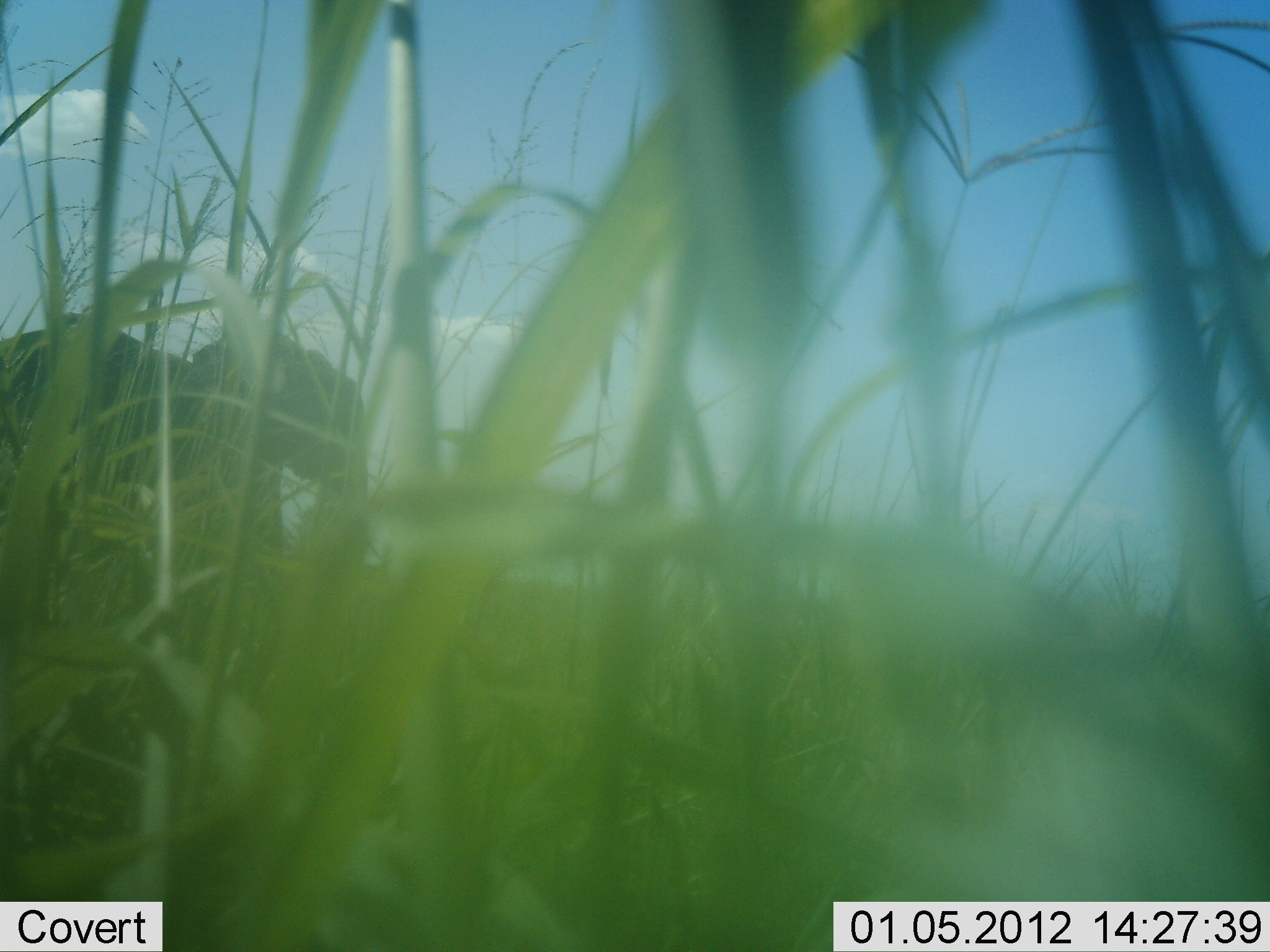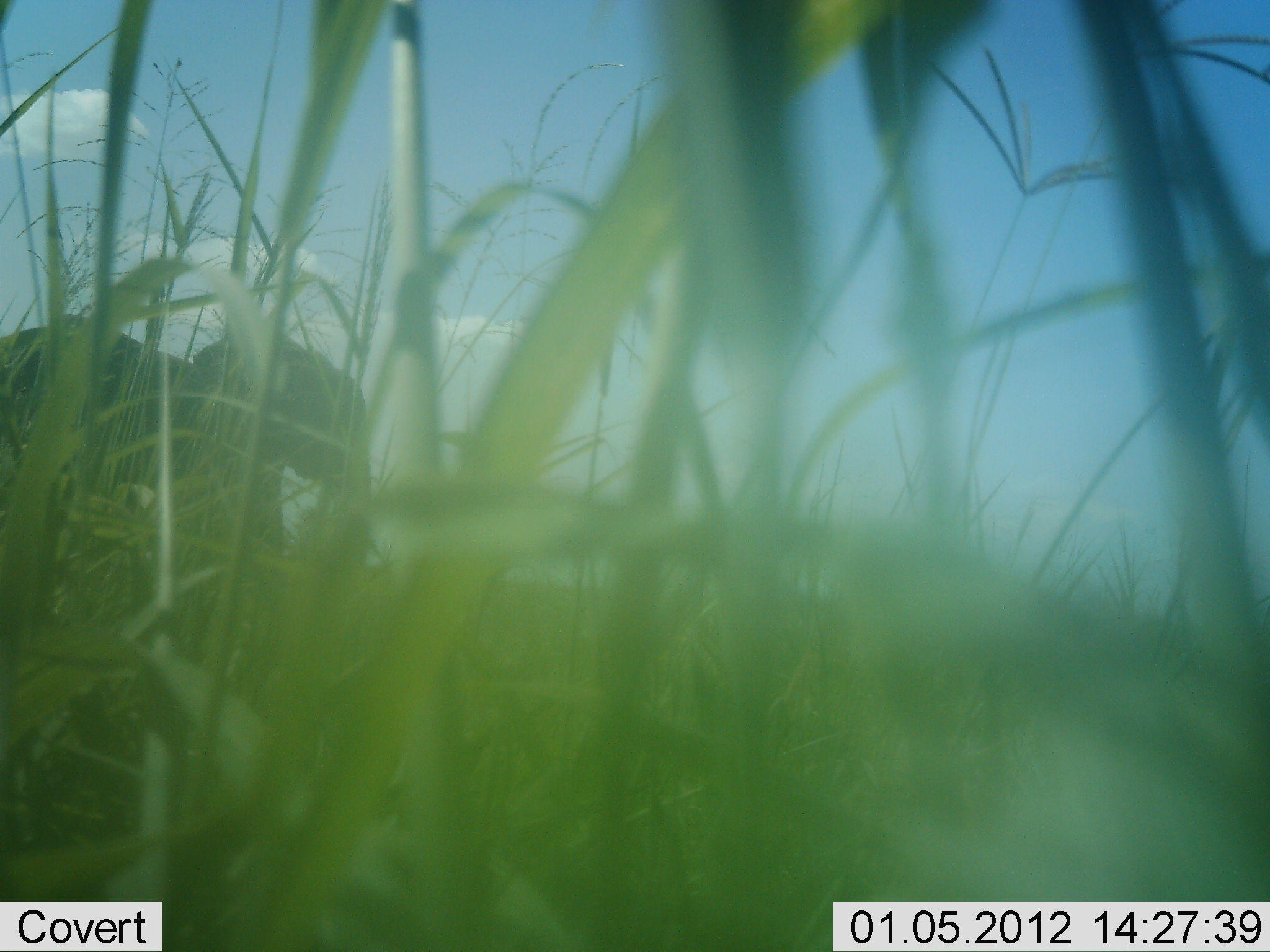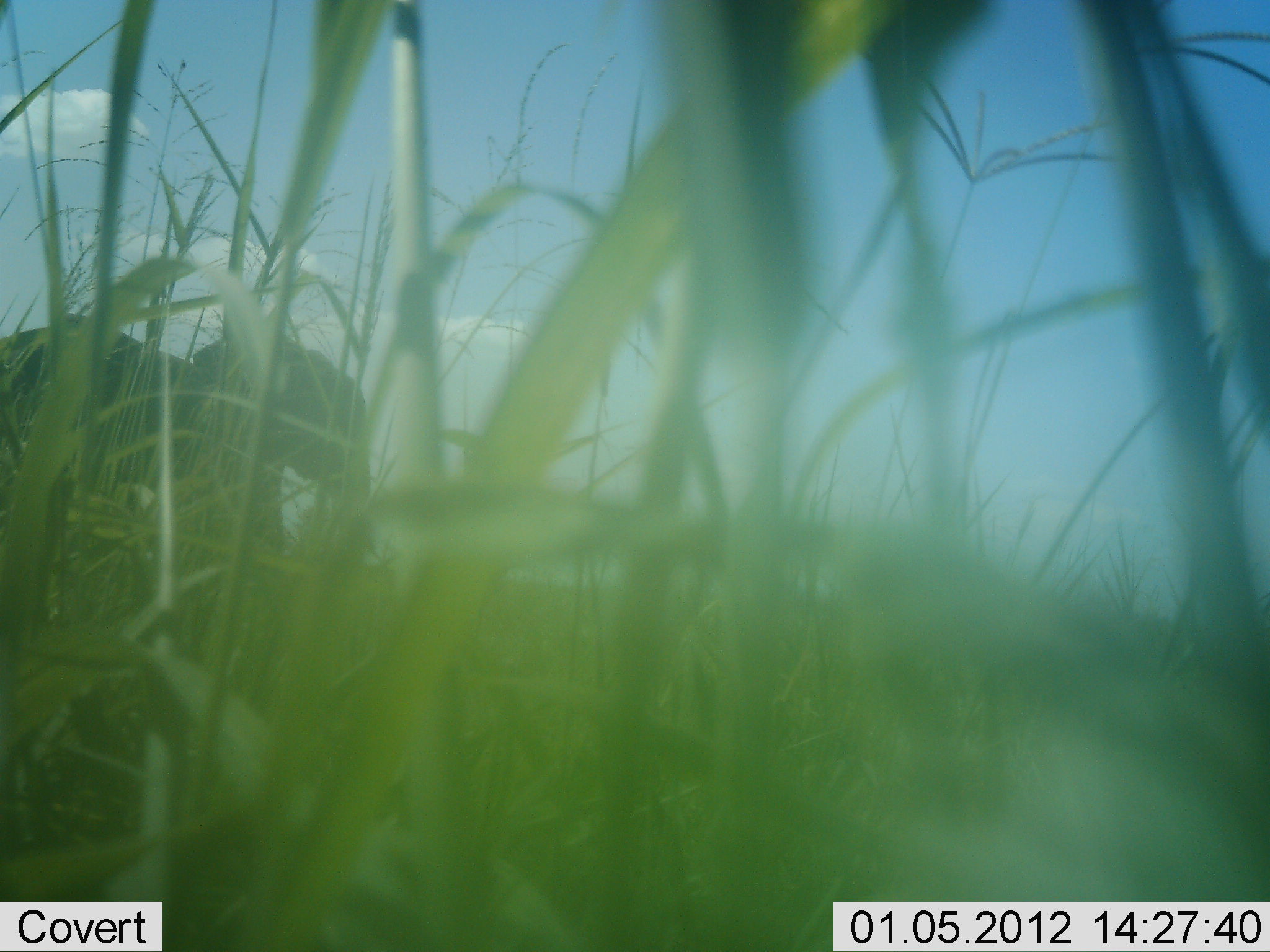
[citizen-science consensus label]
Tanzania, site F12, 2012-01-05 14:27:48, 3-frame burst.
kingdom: Animalia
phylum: Chordata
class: Mammalia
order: Proboscidea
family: Elephantidae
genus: Loxodonta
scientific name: Loxodonta africana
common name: african bush elephant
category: elephant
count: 1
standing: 100%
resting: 0%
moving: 0%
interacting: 0%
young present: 0%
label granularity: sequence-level